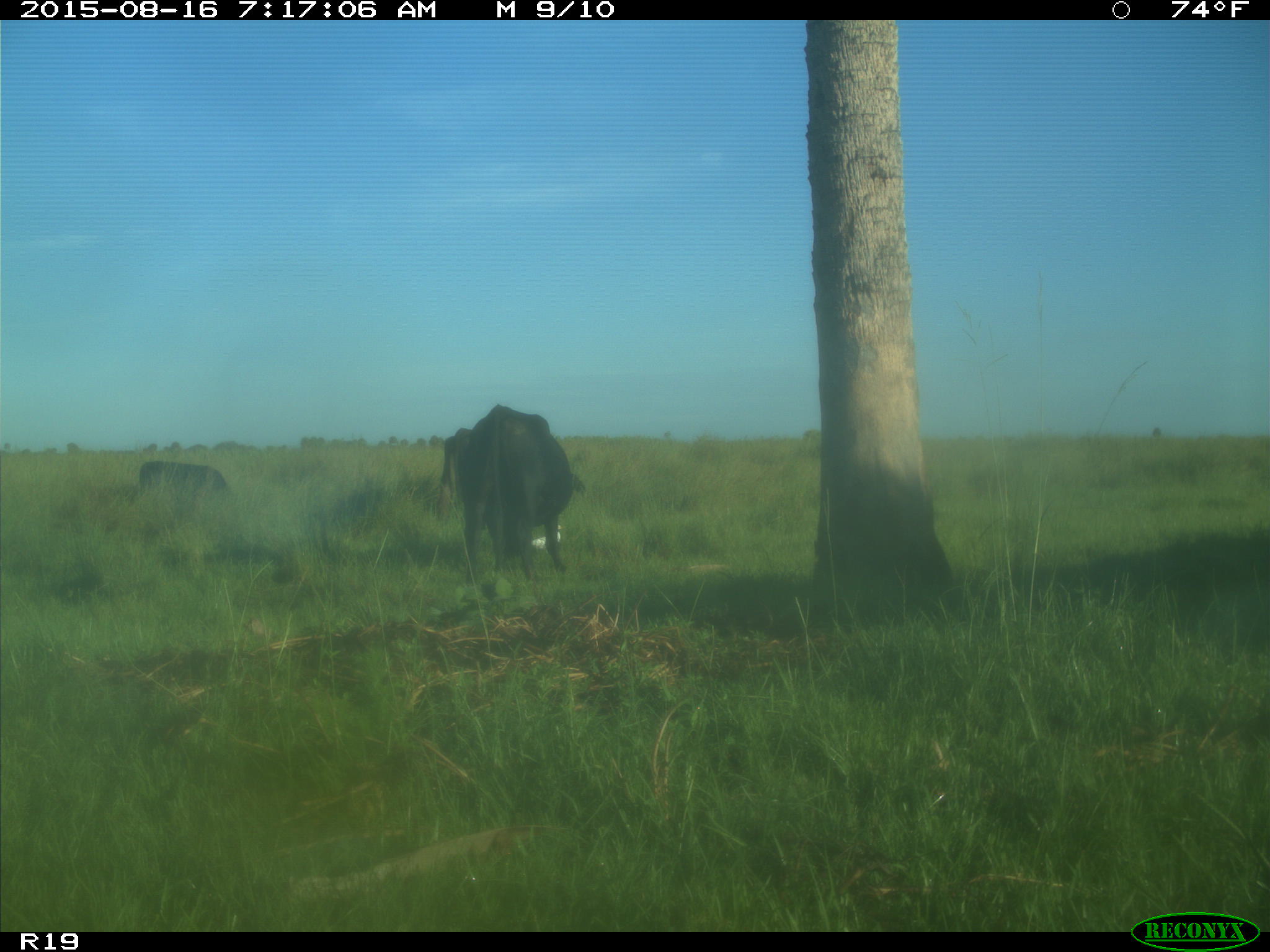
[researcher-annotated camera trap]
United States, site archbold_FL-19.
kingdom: Animalia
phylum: Chordata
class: Mammalia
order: Artiodactyla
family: Bovidae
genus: Bos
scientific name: Bos taurus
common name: domestic cow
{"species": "Bos taurus (domestic cow)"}